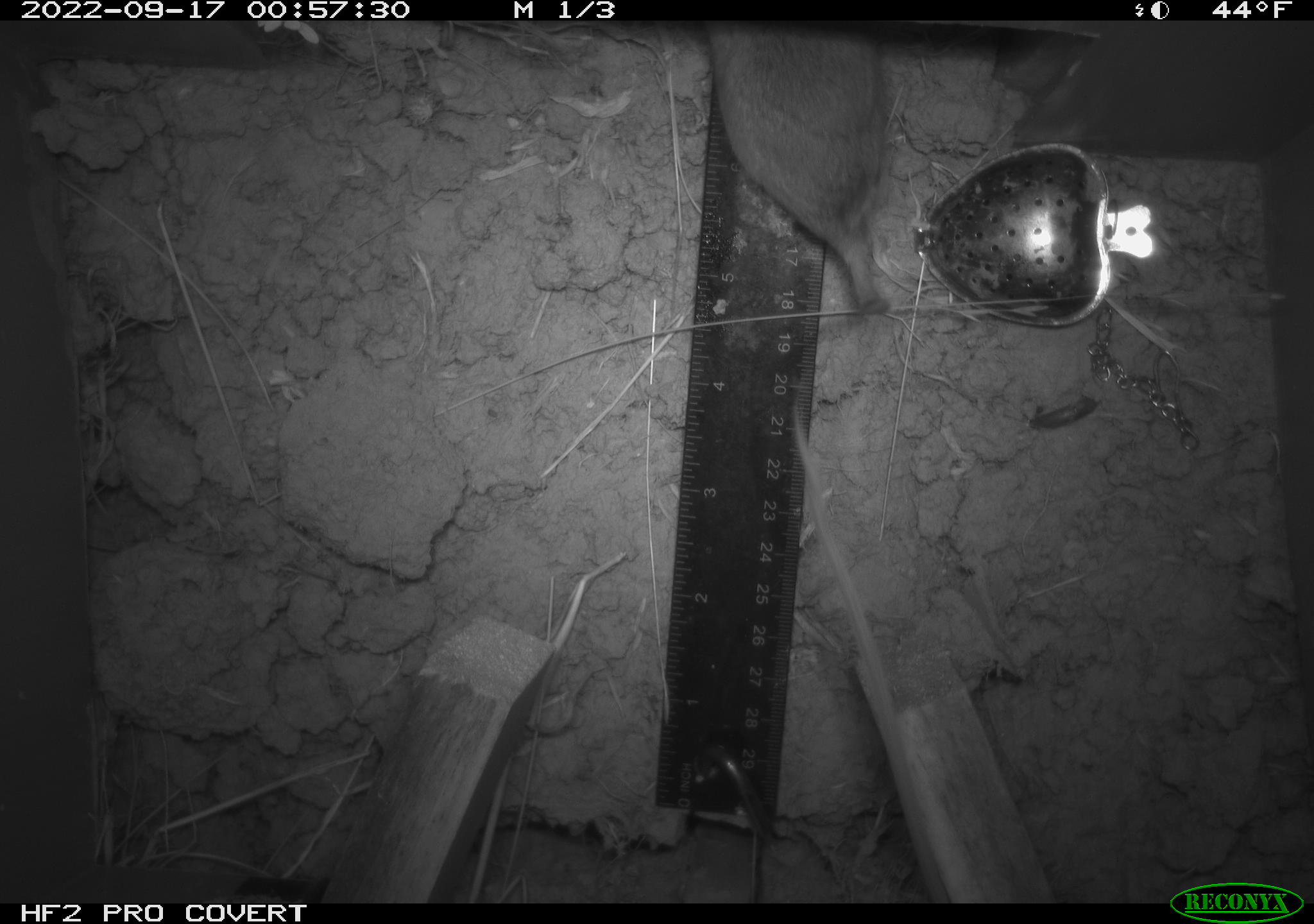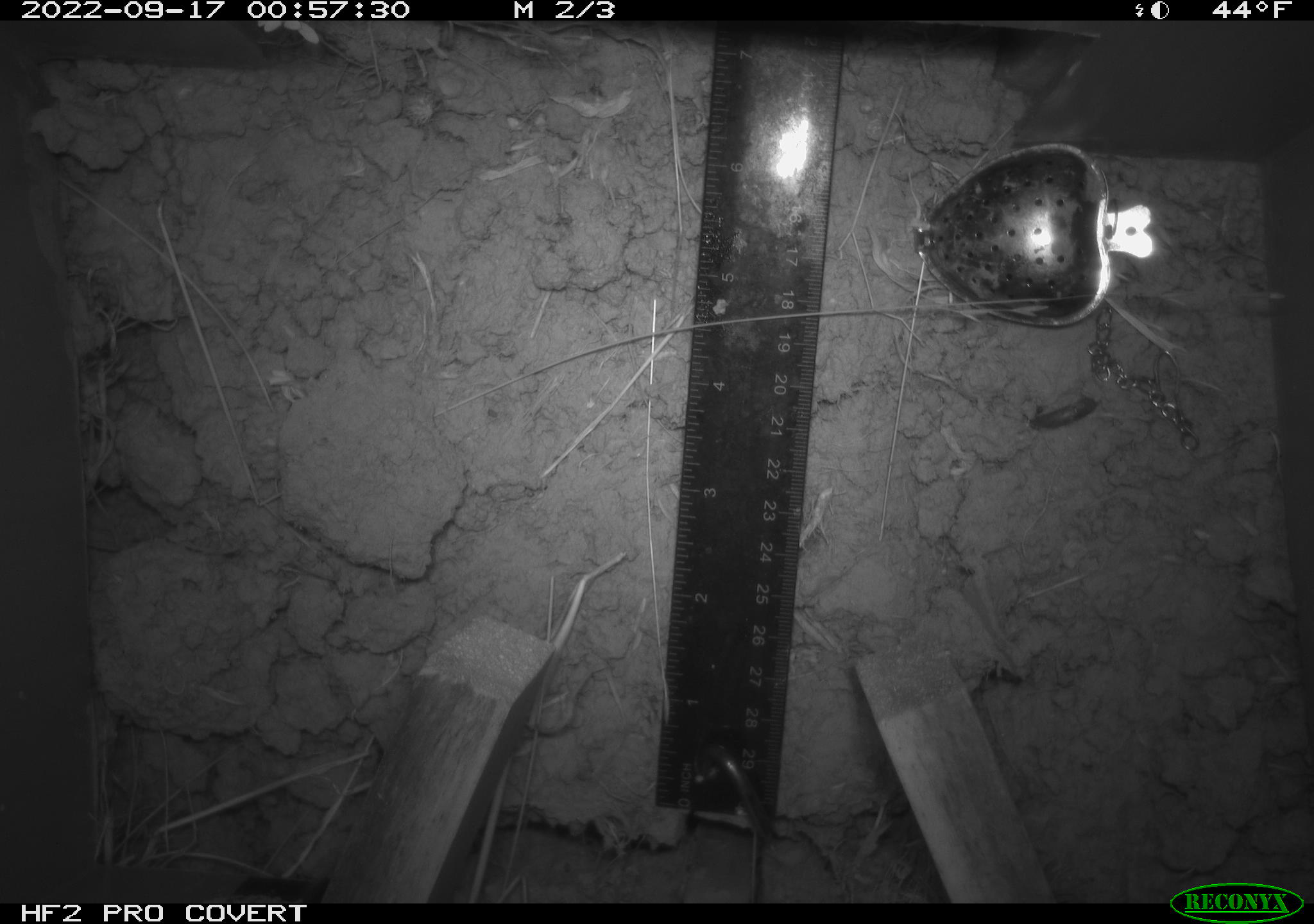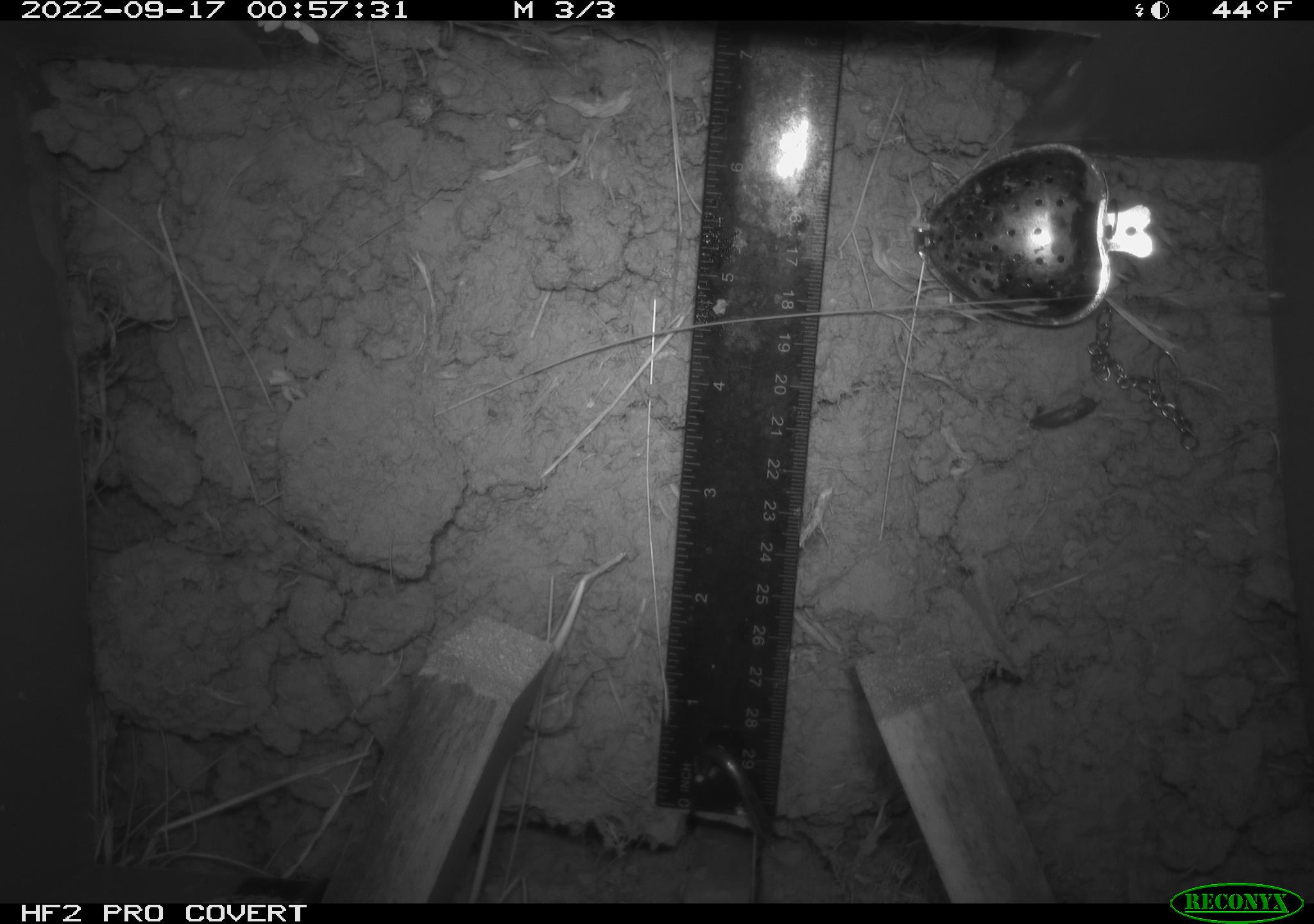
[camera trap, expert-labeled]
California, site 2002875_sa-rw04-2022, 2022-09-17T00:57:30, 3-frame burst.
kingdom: Animalia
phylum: Chordata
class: Mammalia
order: Rodentia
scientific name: Rodentia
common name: mouse species